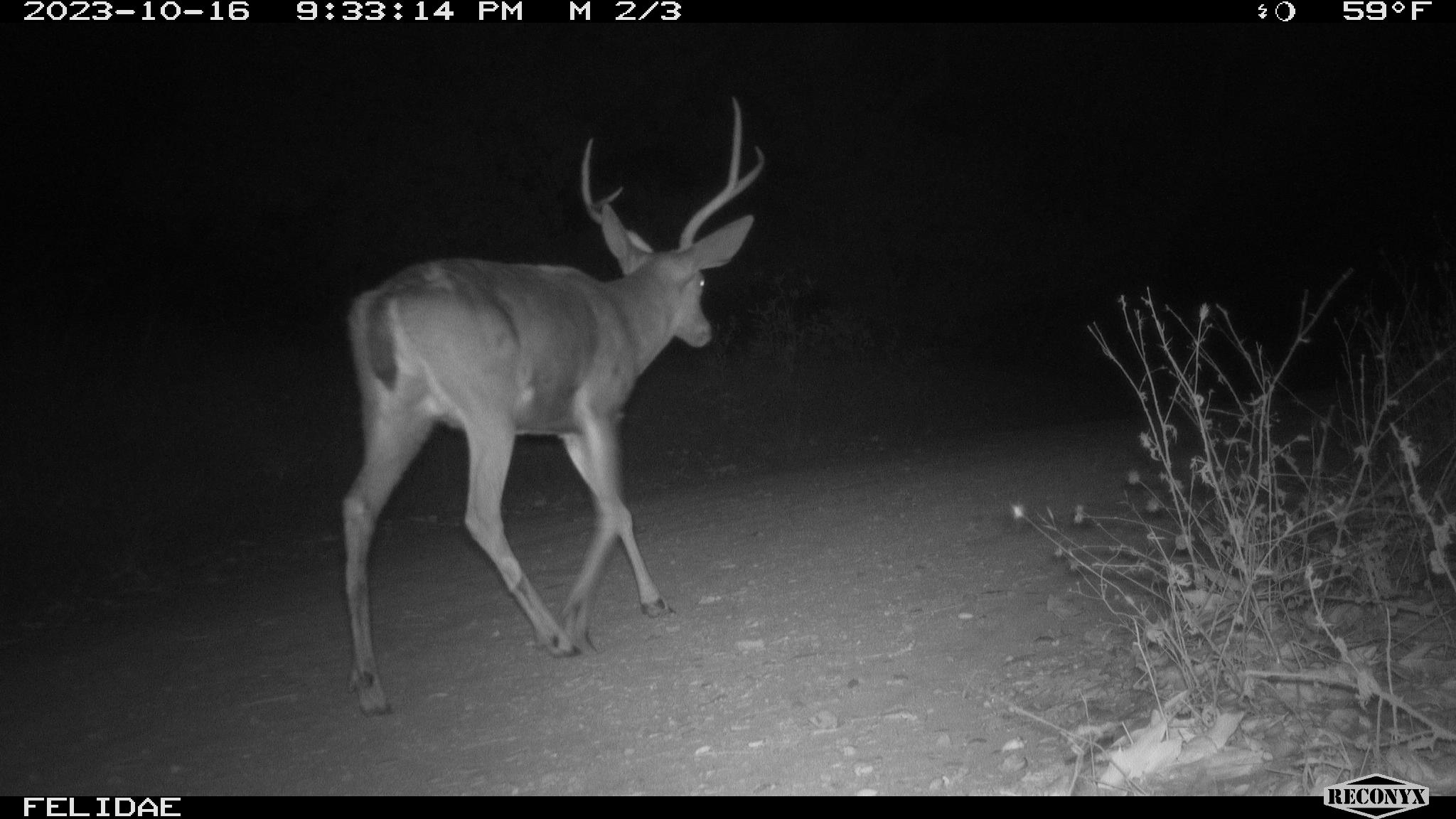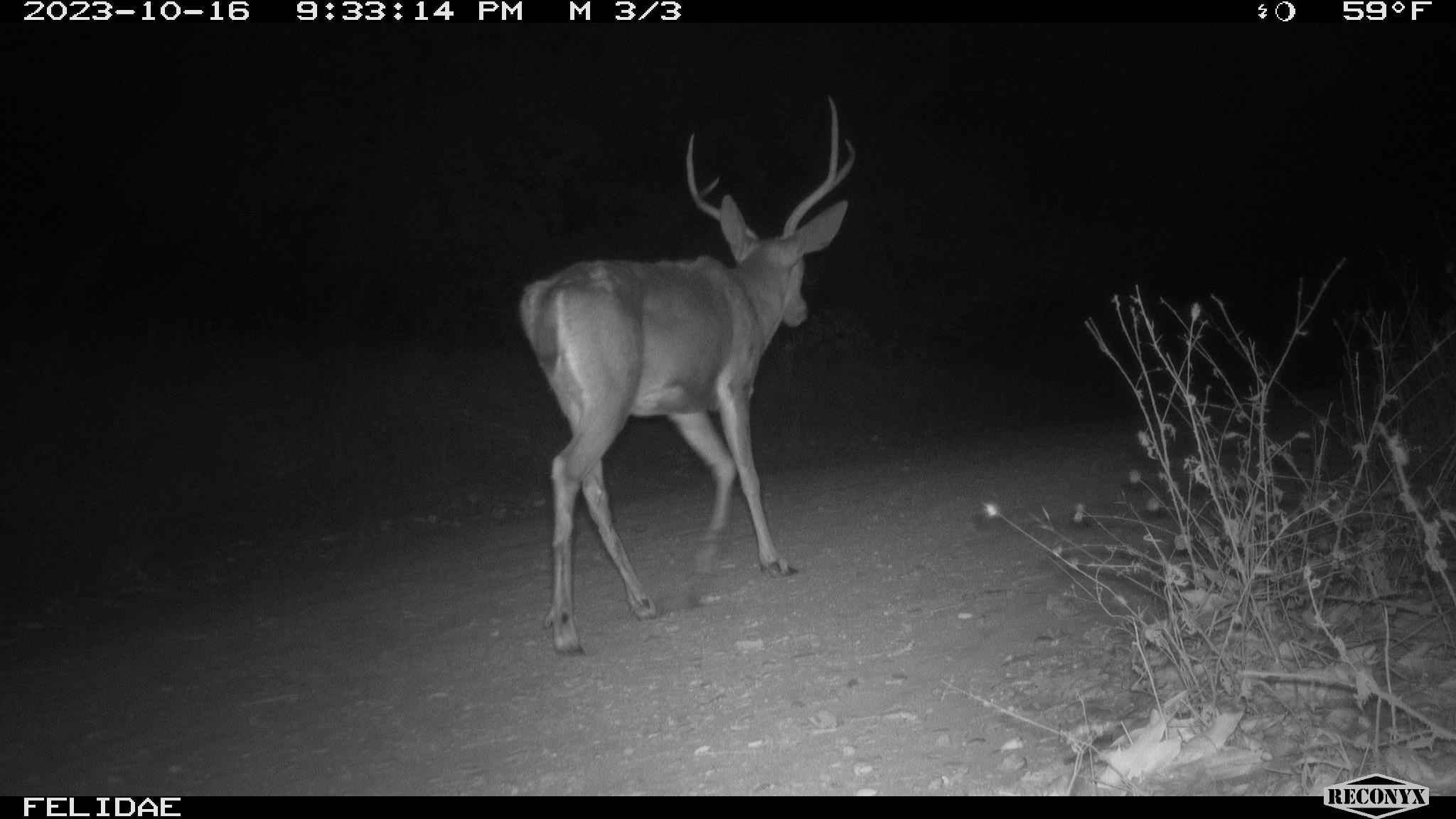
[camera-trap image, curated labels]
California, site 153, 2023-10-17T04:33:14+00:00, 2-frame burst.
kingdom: Animalia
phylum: Chordata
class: Mammalia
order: Artiodactyla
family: Cervidae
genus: Odocoileus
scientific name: Odocoileus hemionus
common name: mule deer